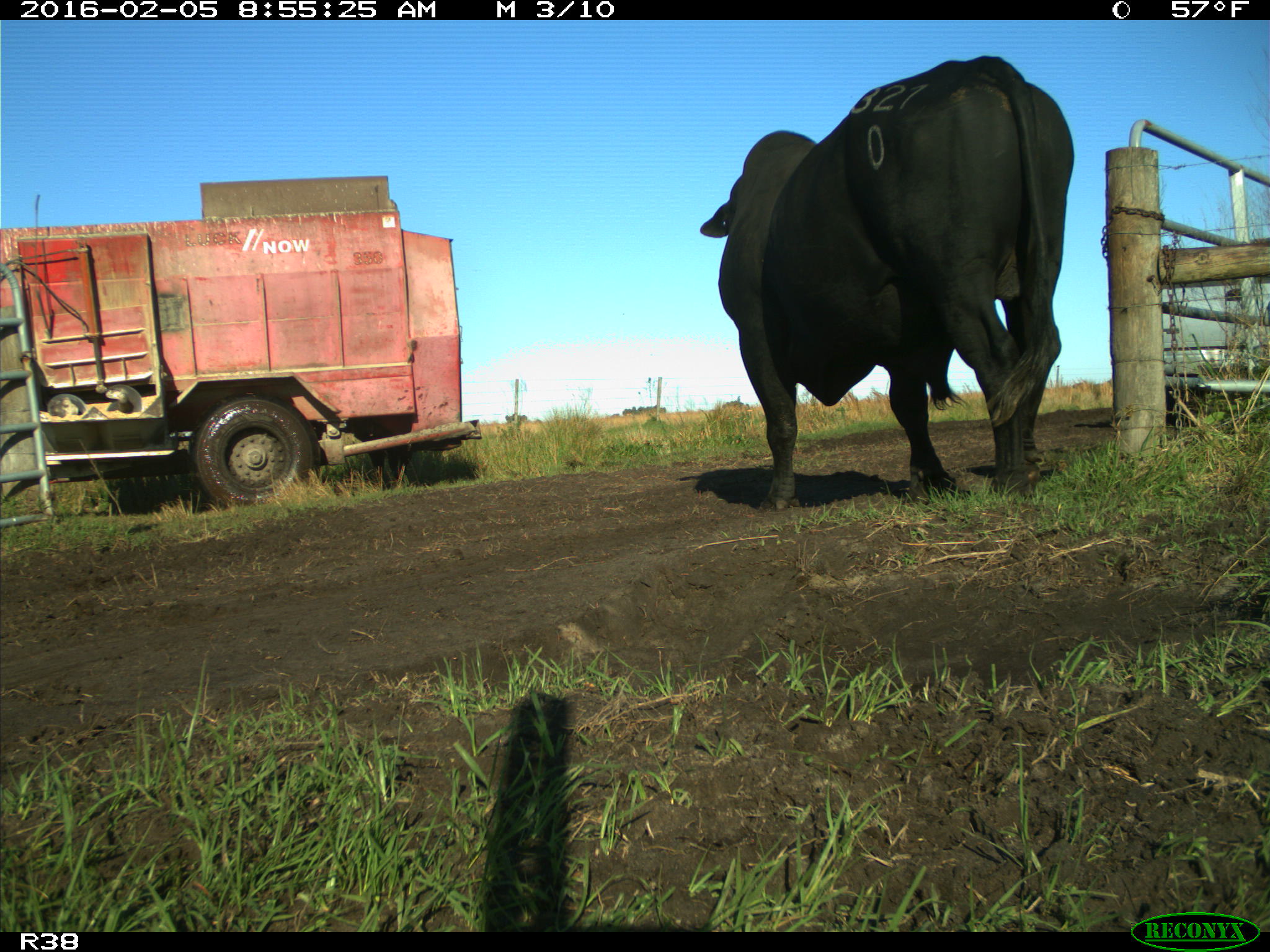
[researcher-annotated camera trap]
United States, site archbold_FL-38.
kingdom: Animalia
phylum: Chordata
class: Mammalia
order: Artiodactyla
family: Bovidae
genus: Bos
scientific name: Bos taurus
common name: domestic cow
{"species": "Bos taurus (domestic cow)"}